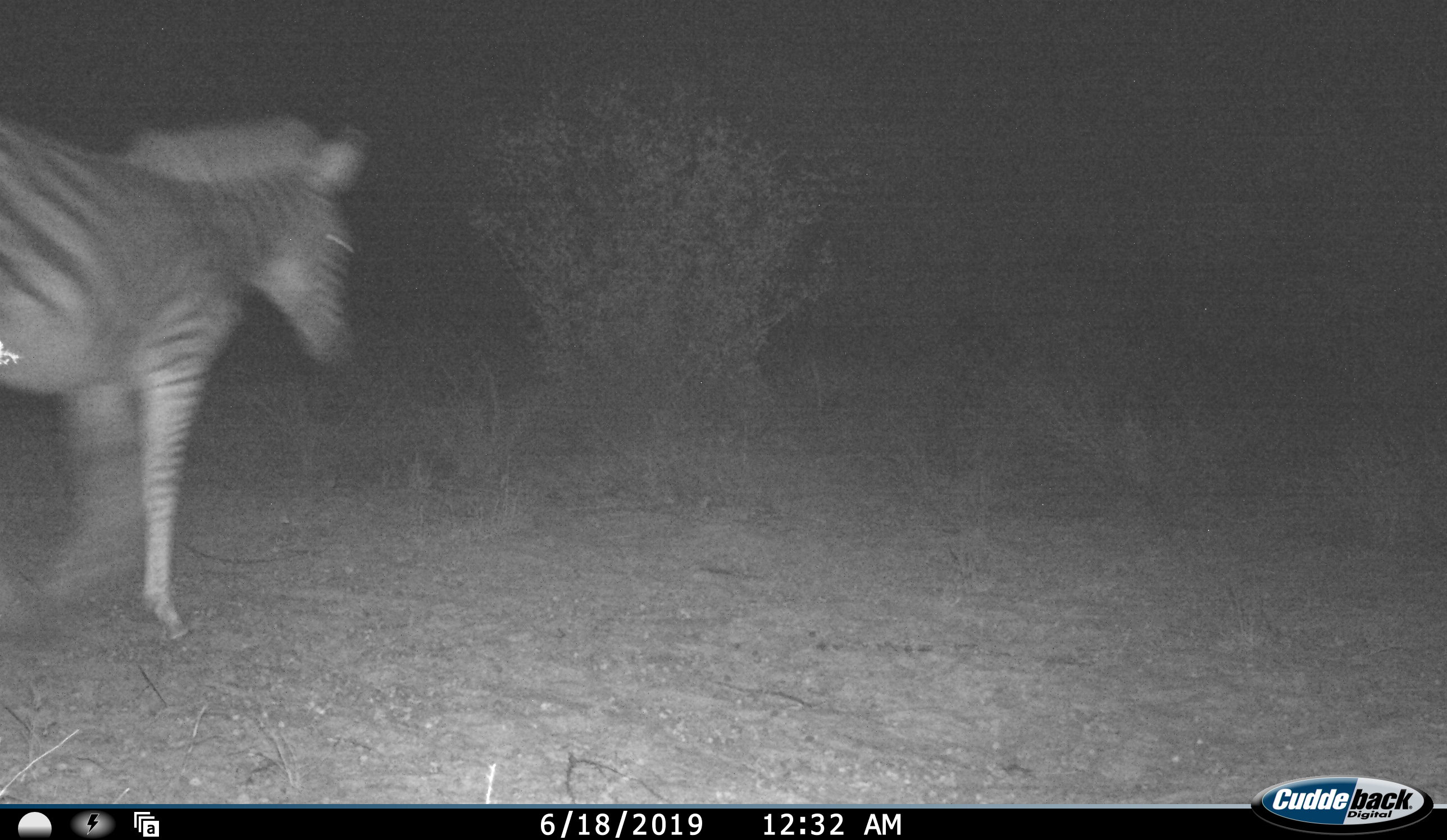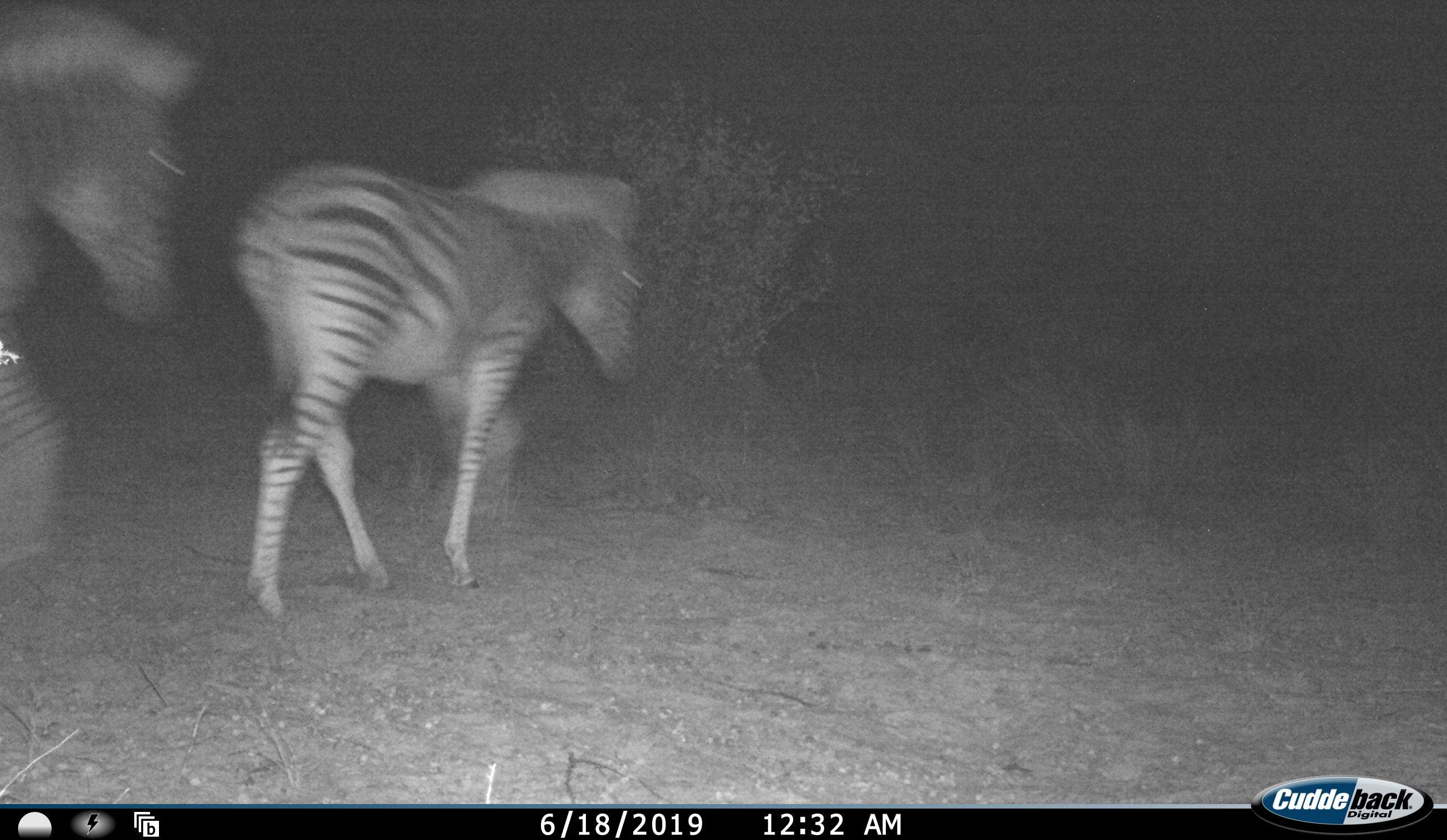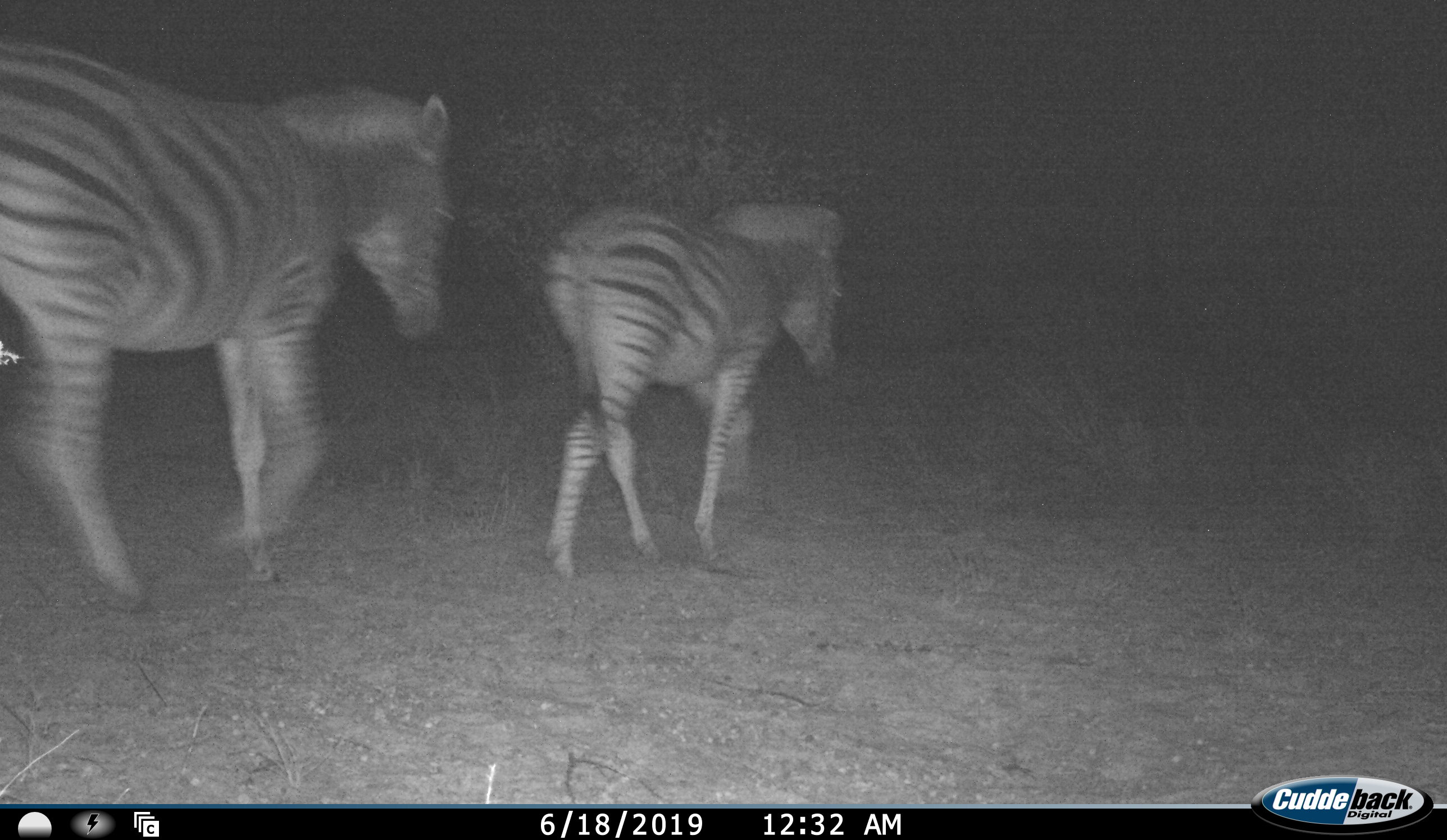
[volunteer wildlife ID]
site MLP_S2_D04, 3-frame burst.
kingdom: Animalia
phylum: Chordata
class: Mammalia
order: Perissodactyla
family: Equidae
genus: Equus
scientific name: Equus quagga burchellii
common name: burchell's zebra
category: zebraburchells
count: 2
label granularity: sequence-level